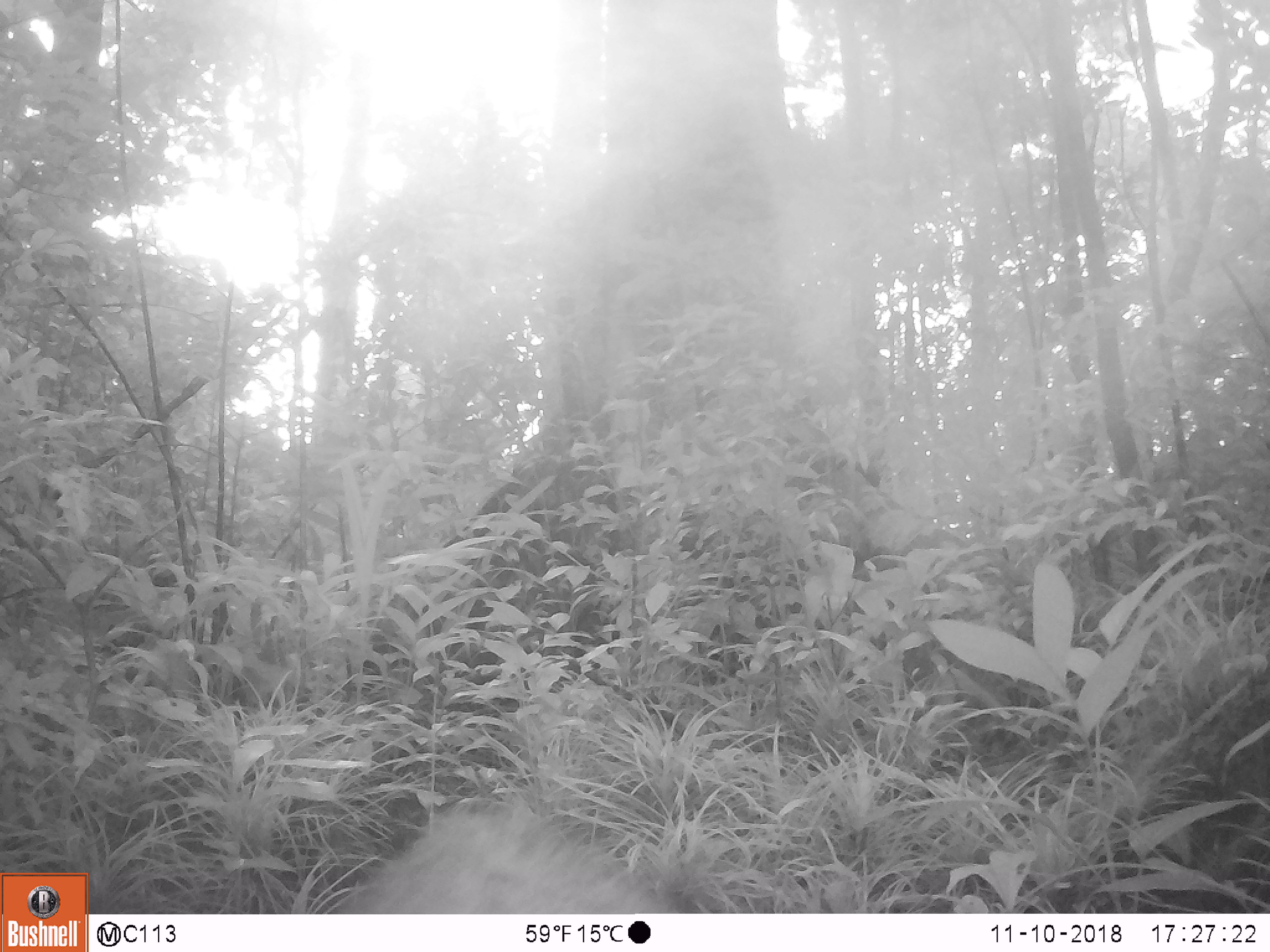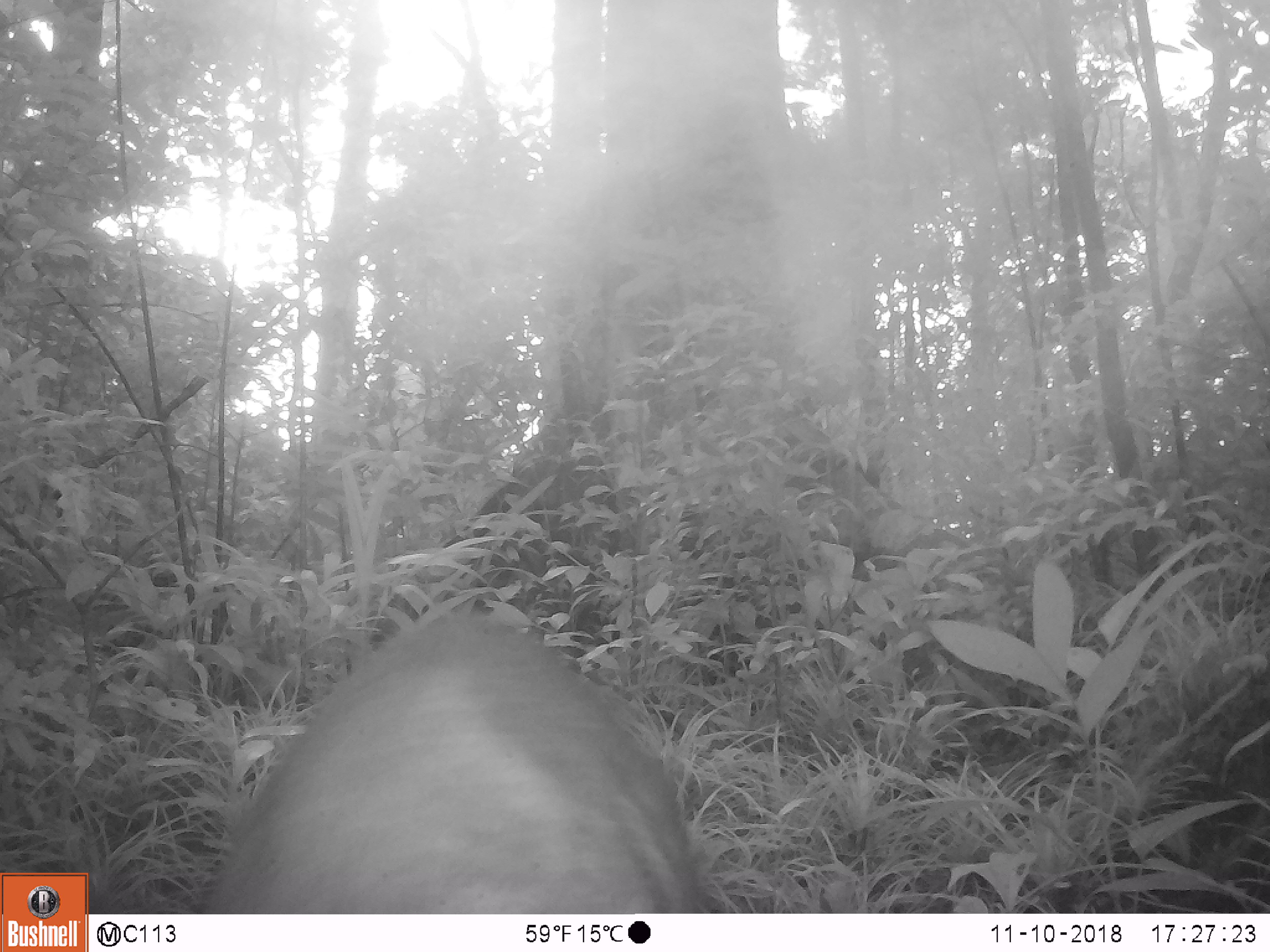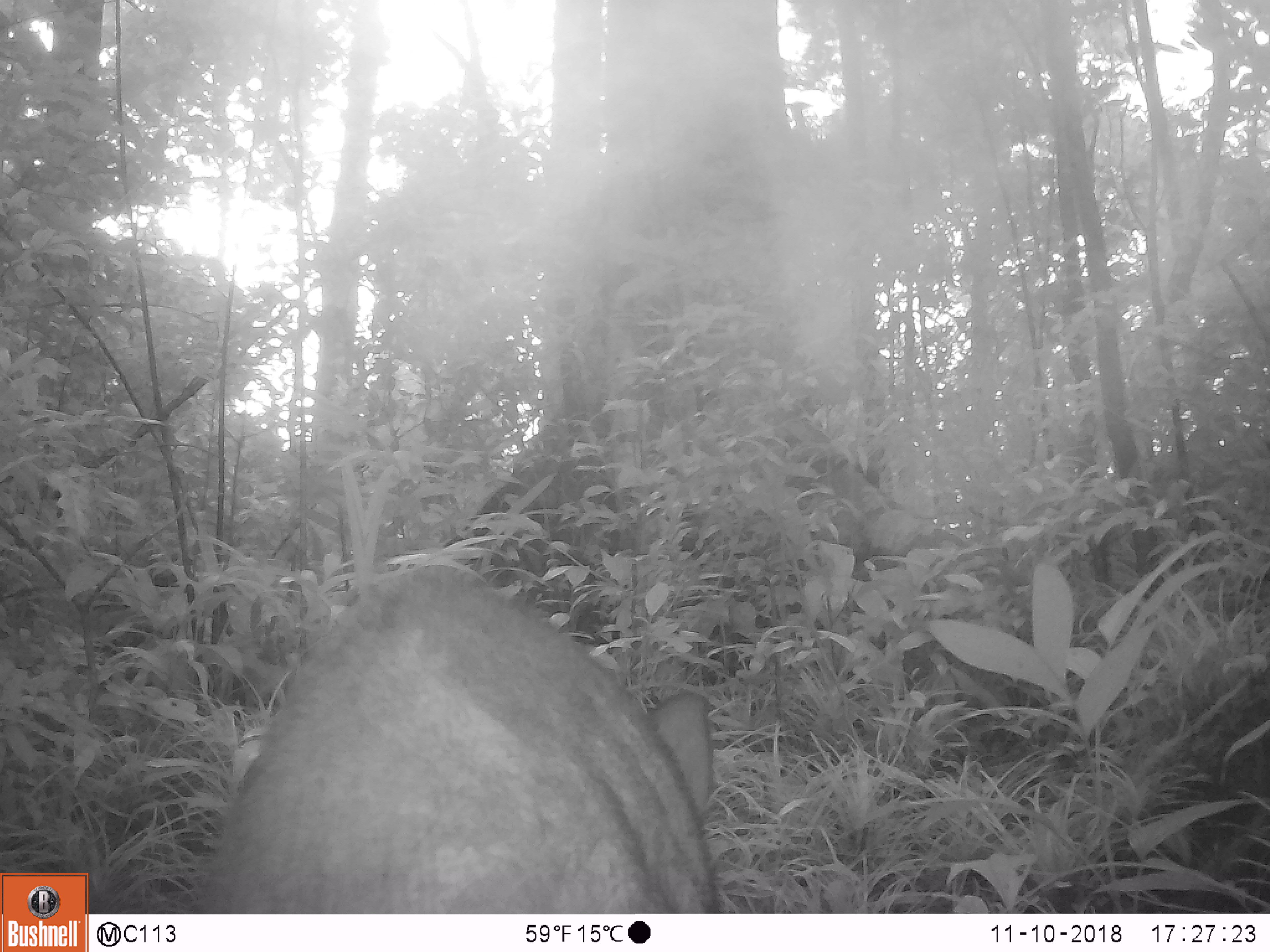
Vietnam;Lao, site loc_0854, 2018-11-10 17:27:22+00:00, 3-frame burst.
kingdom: Animalia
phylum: Chordata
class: Mammalia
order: Artiodactyla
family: Suidae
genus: Sus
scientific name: Sus scrofa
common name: eurasian wild pig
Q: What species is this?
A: Eurasian wild pig (Sus scrofa).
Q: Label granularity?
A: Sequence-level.